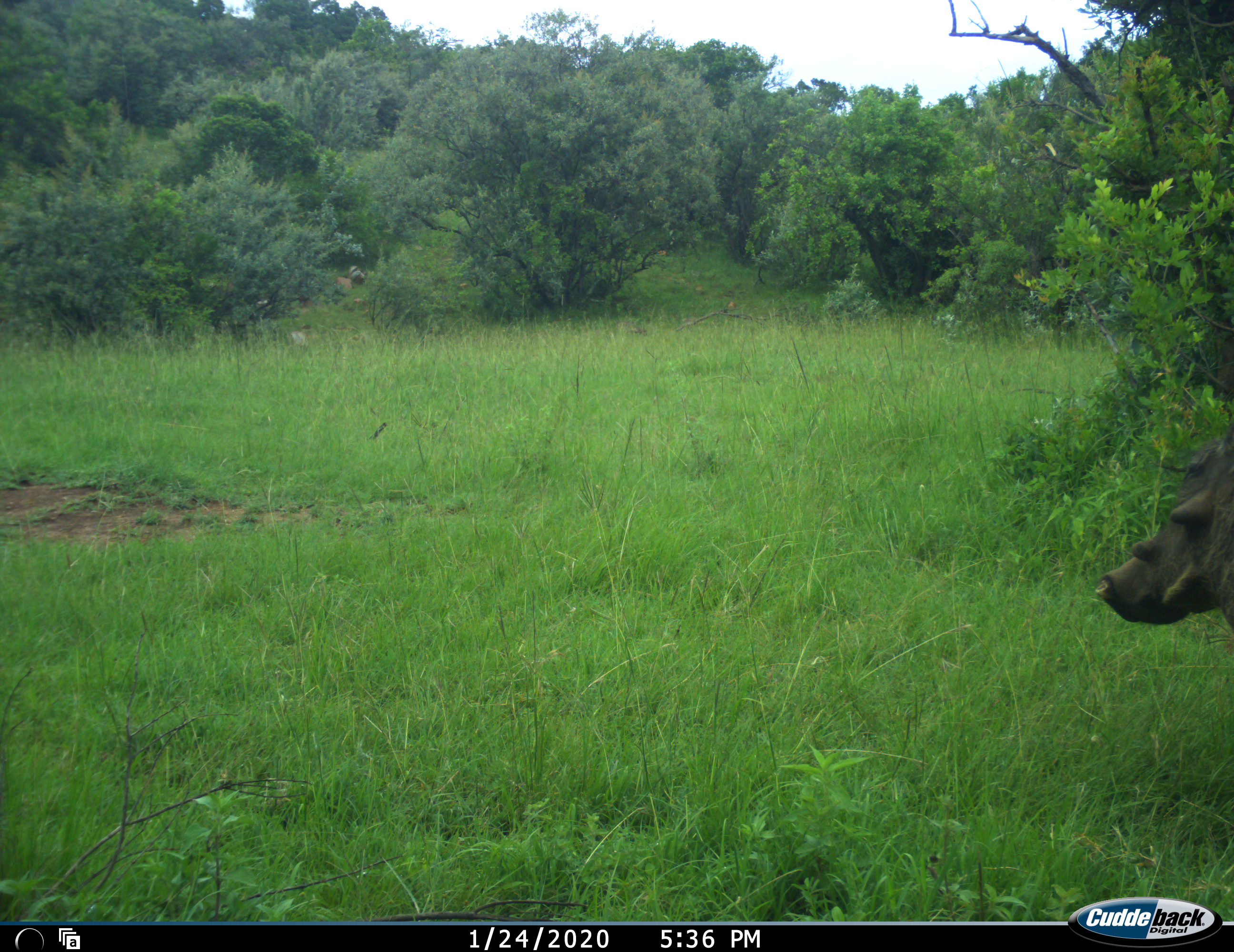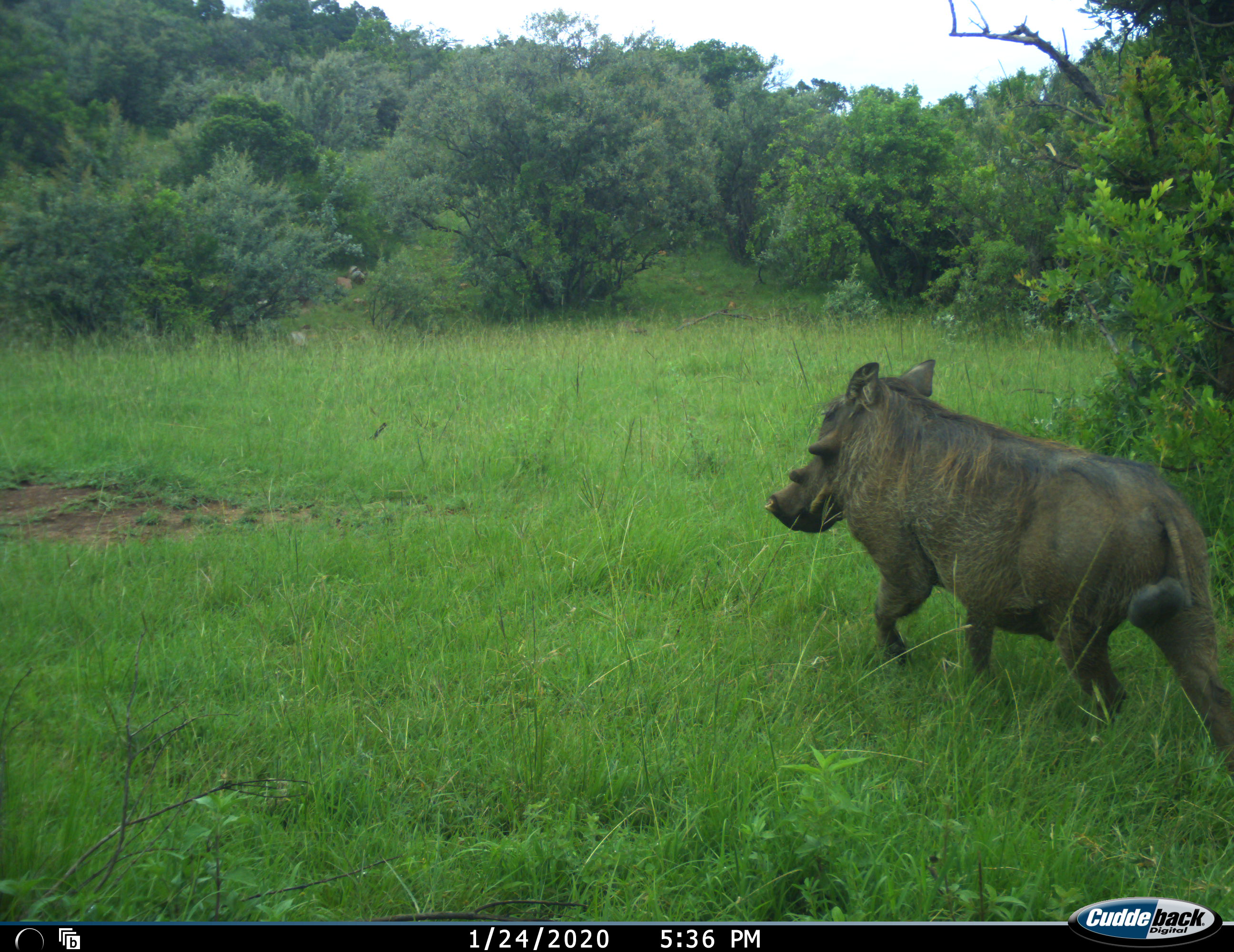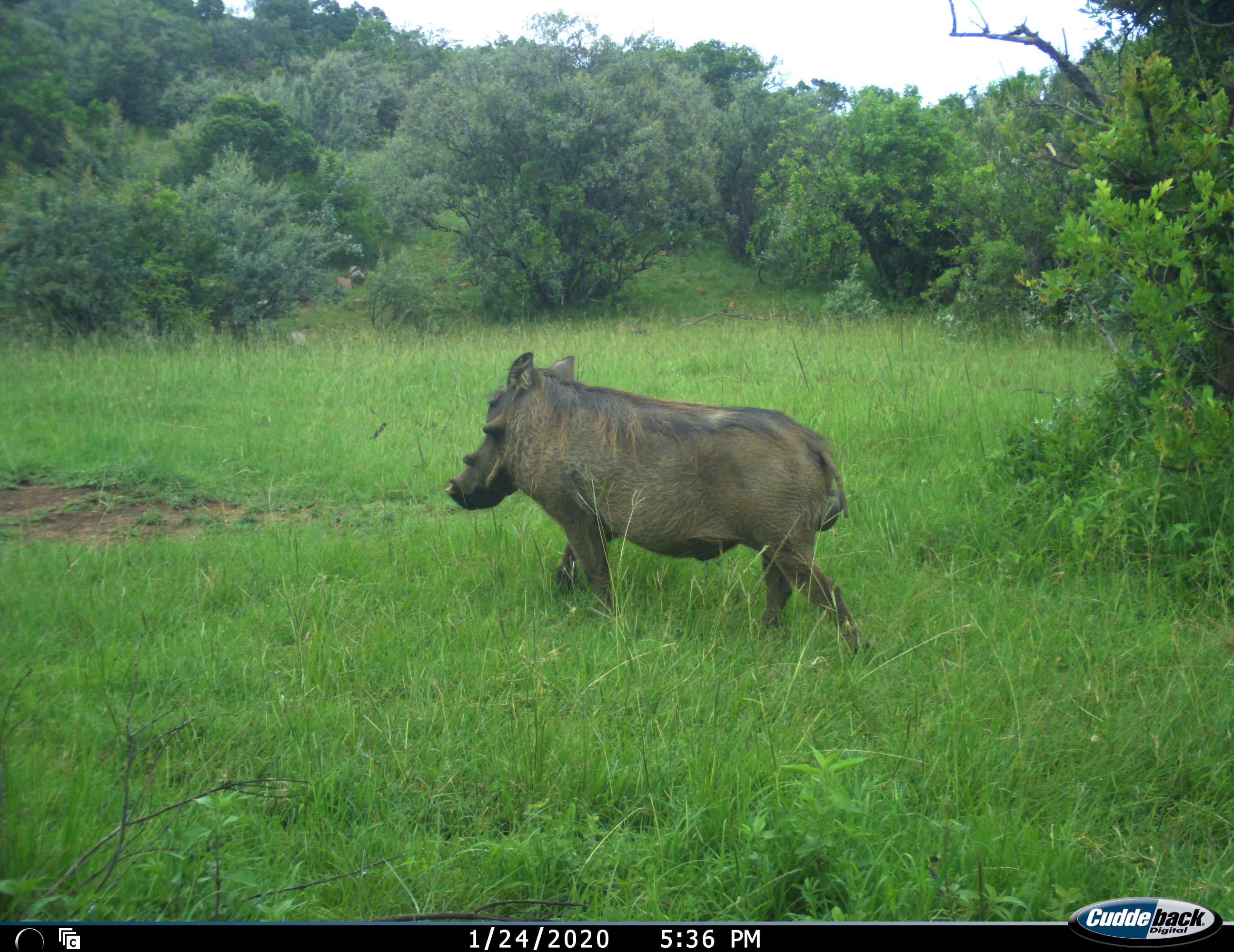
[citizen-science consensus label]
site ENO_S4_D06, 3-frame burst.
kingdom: Animalia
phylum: Chordata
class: Mammalia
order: Artiodactyla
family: Suidae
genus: Phacochoerus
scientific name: Phacochoerus africanus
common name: warthog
Warthog (Phacochoerus africanus), count 1. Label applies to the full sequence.